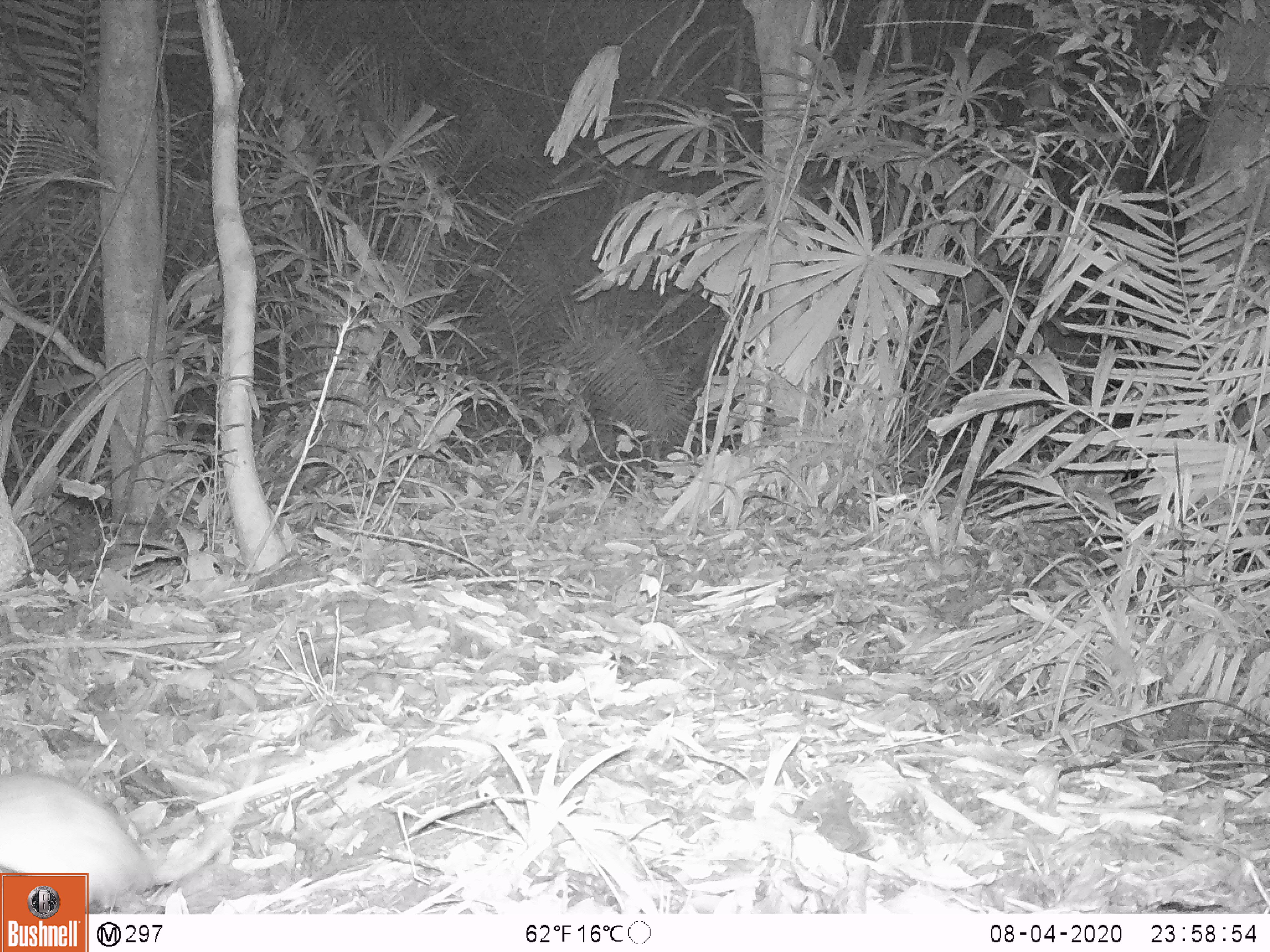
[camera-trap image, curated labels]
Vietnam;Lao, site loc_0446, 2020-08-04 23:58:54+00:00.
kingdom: Animalia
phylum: Chordata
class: Mammalia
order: Rodentia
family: Muridae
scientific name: Muridae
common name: old-world mice and rats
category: unidentified murid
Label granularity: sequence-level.